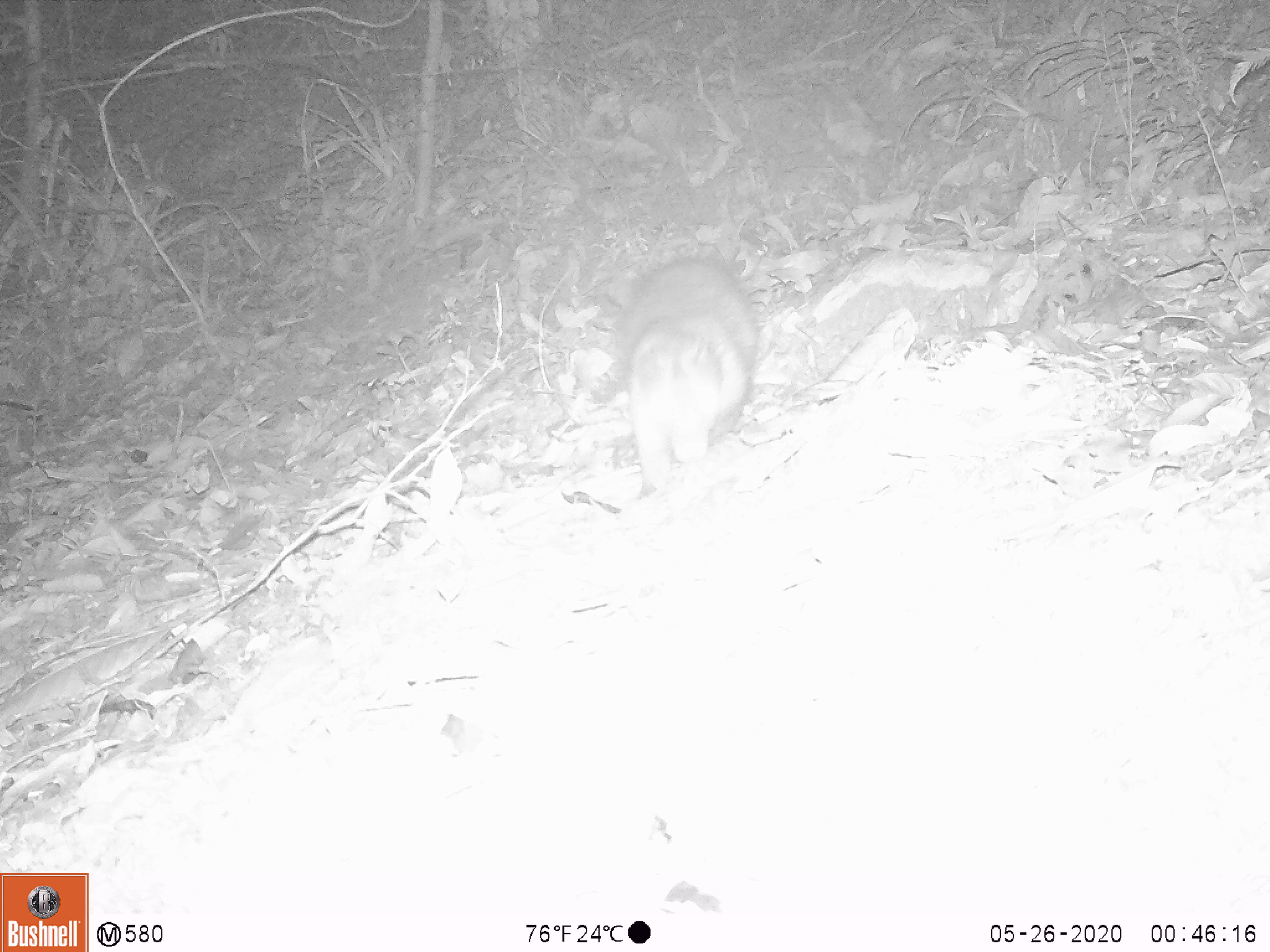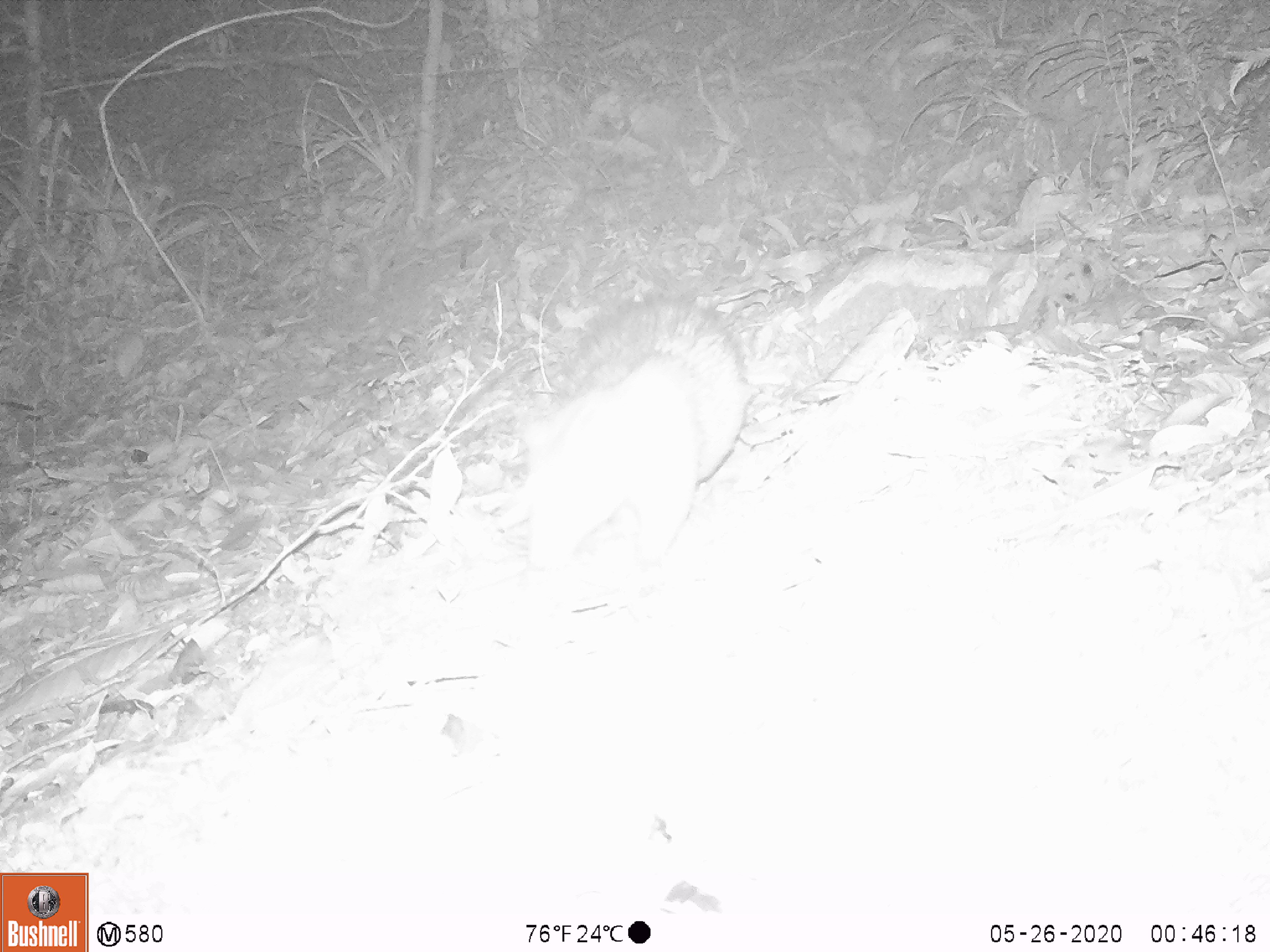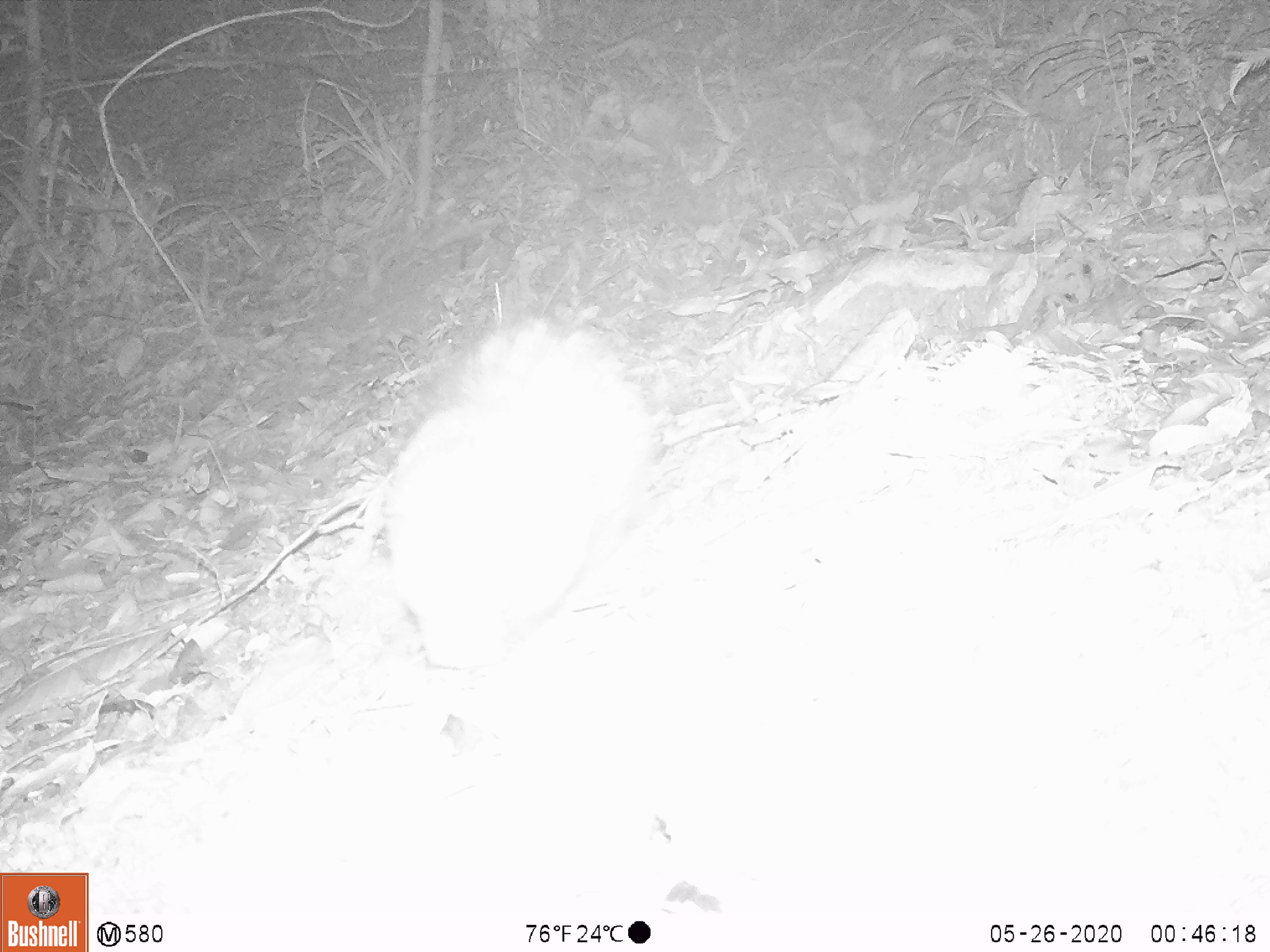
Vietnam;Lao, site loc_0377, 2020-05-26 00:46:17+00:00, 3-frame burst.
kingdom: Animalia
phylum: Chordata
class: Mammalia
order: Rodentia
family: Hystricidae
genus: Atherurus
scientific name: Atherurus macrourus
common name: asiatic brush-tailed porcupine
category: asiatic brush tailed porcupine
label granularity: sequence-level